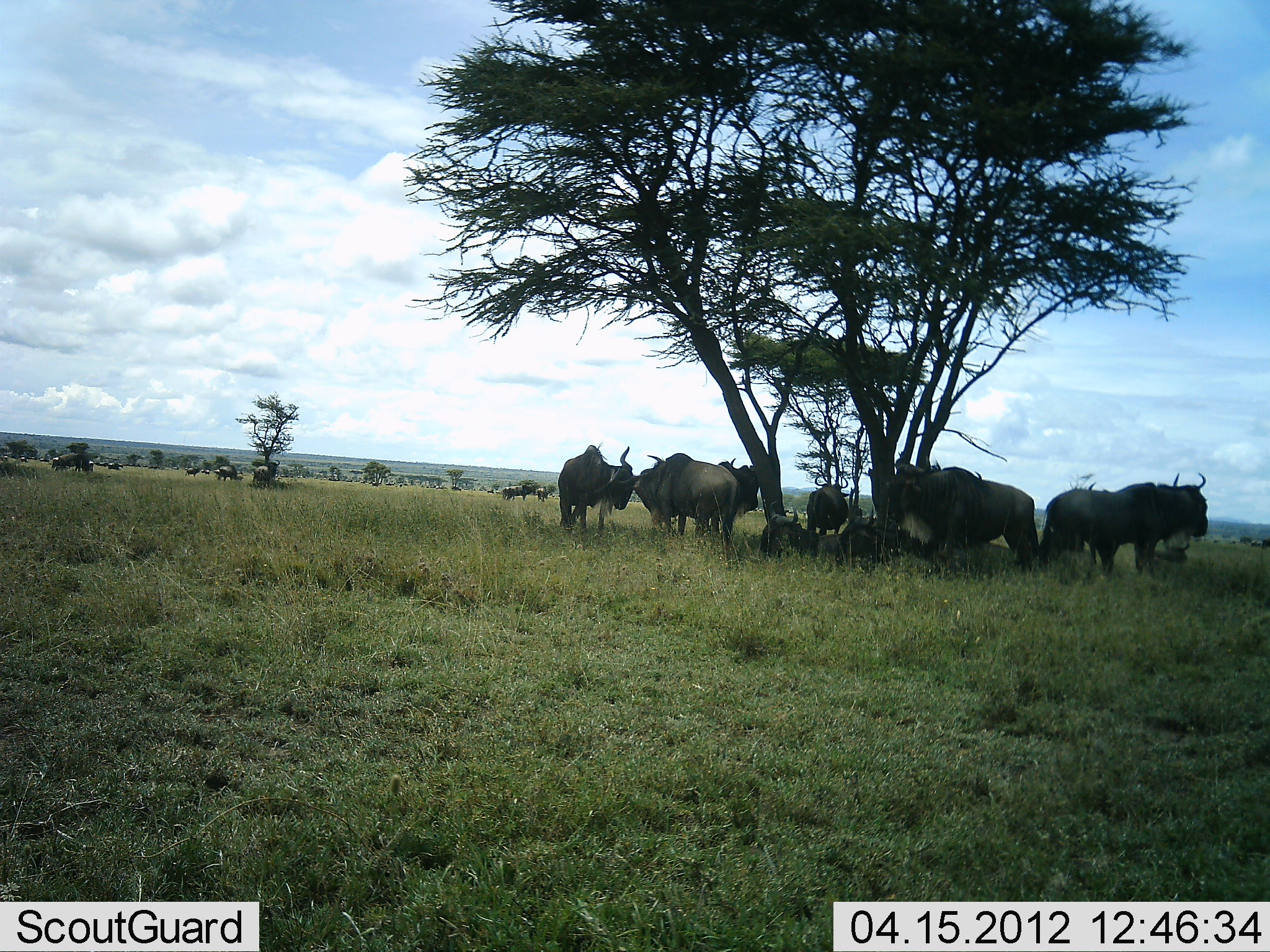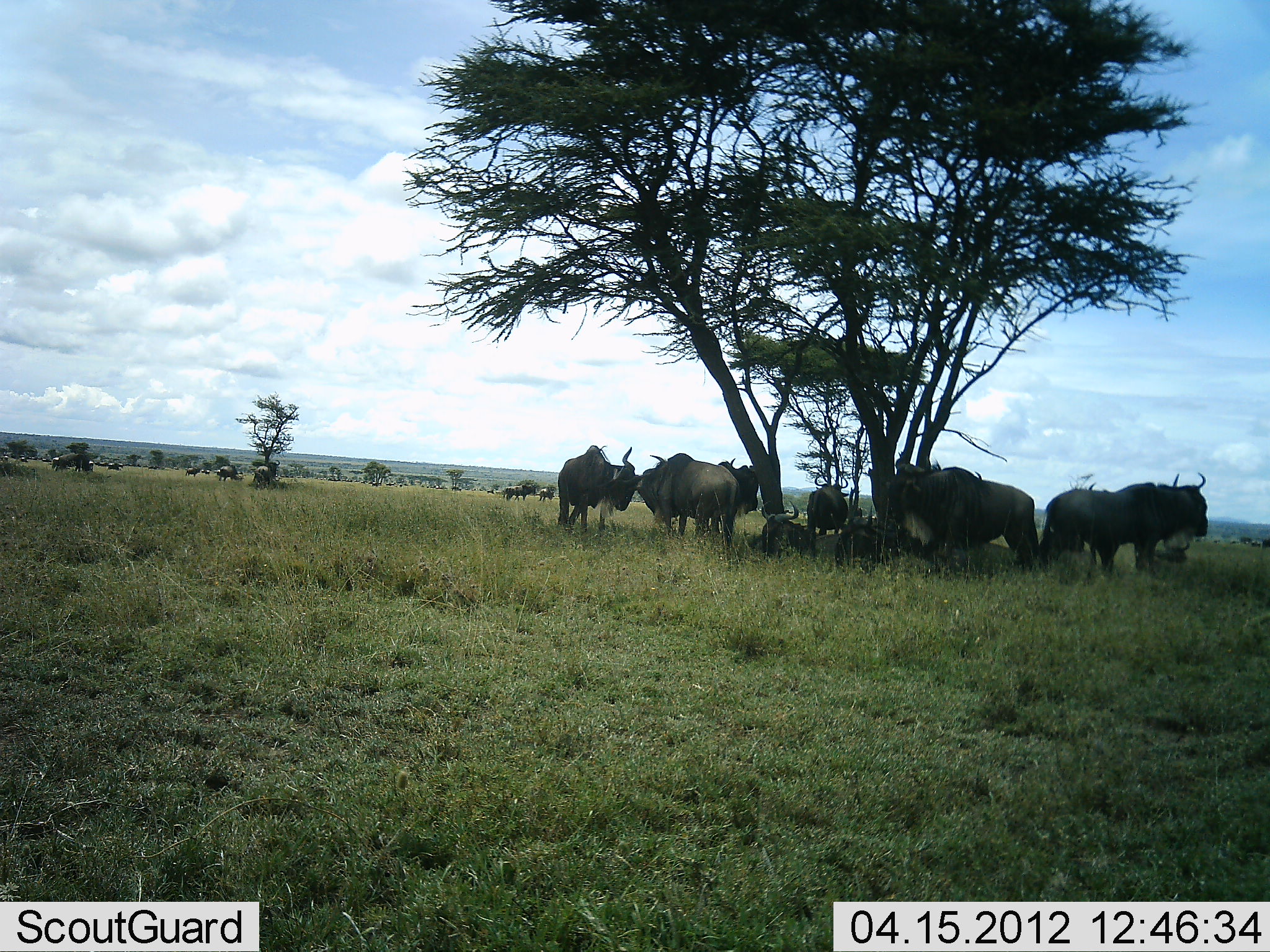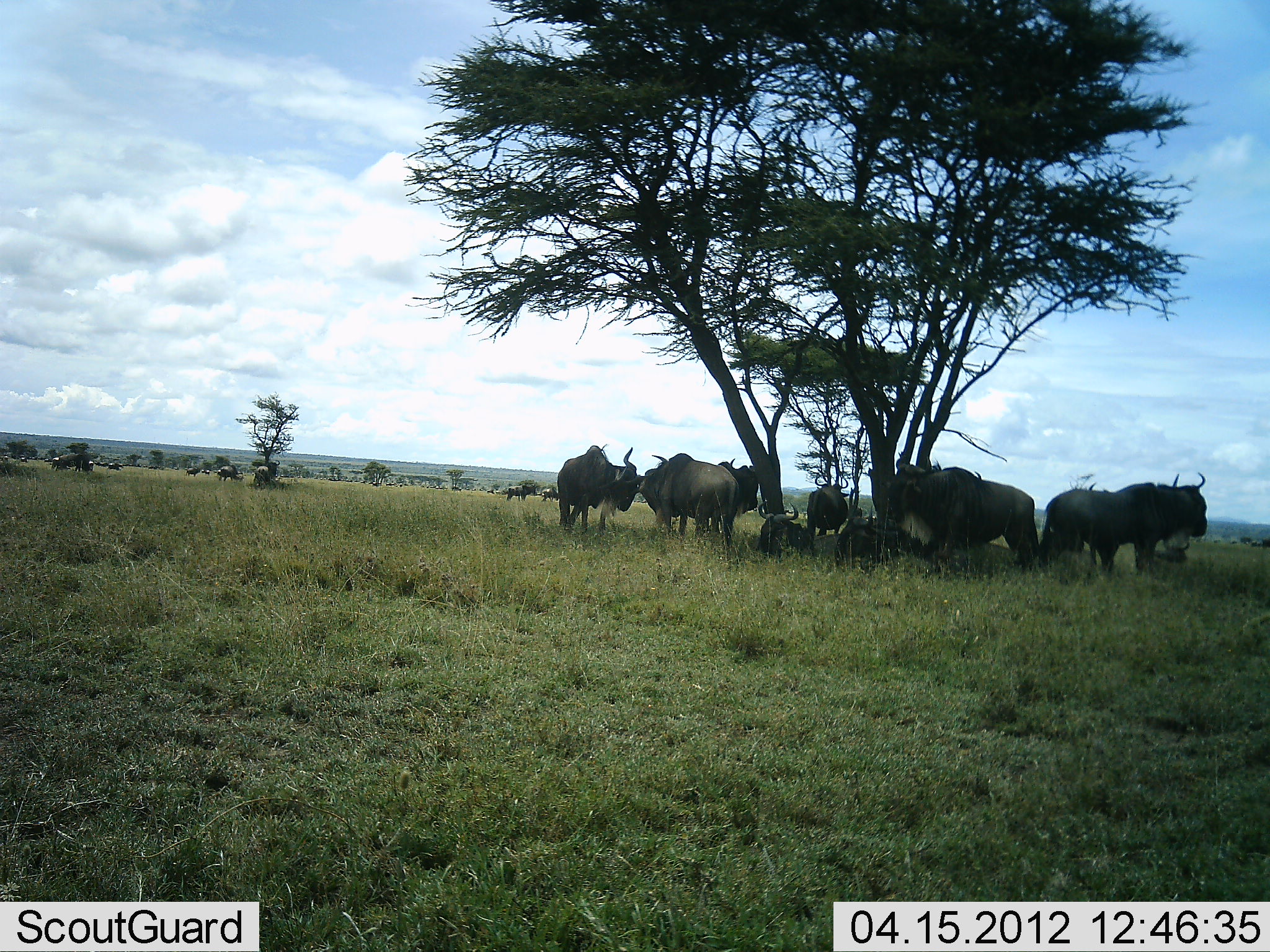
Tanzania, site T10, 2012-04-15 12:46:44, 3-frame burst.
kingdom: Animalia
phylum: Chordata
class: Mammalia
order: Artiodactyla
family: Bovidae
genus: Connochaetes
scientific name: Connochaetes taurinus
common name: blue wildebeest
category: wildebeest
Wildebeest (blue wildebeest) (Connochaetes taurinus), count 11-50. Behavior (volunteer vote fractions): standing 82%, resting 82%, moving 18%, interacting 12%. Young present (vote fraction): 0%. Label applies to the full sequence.